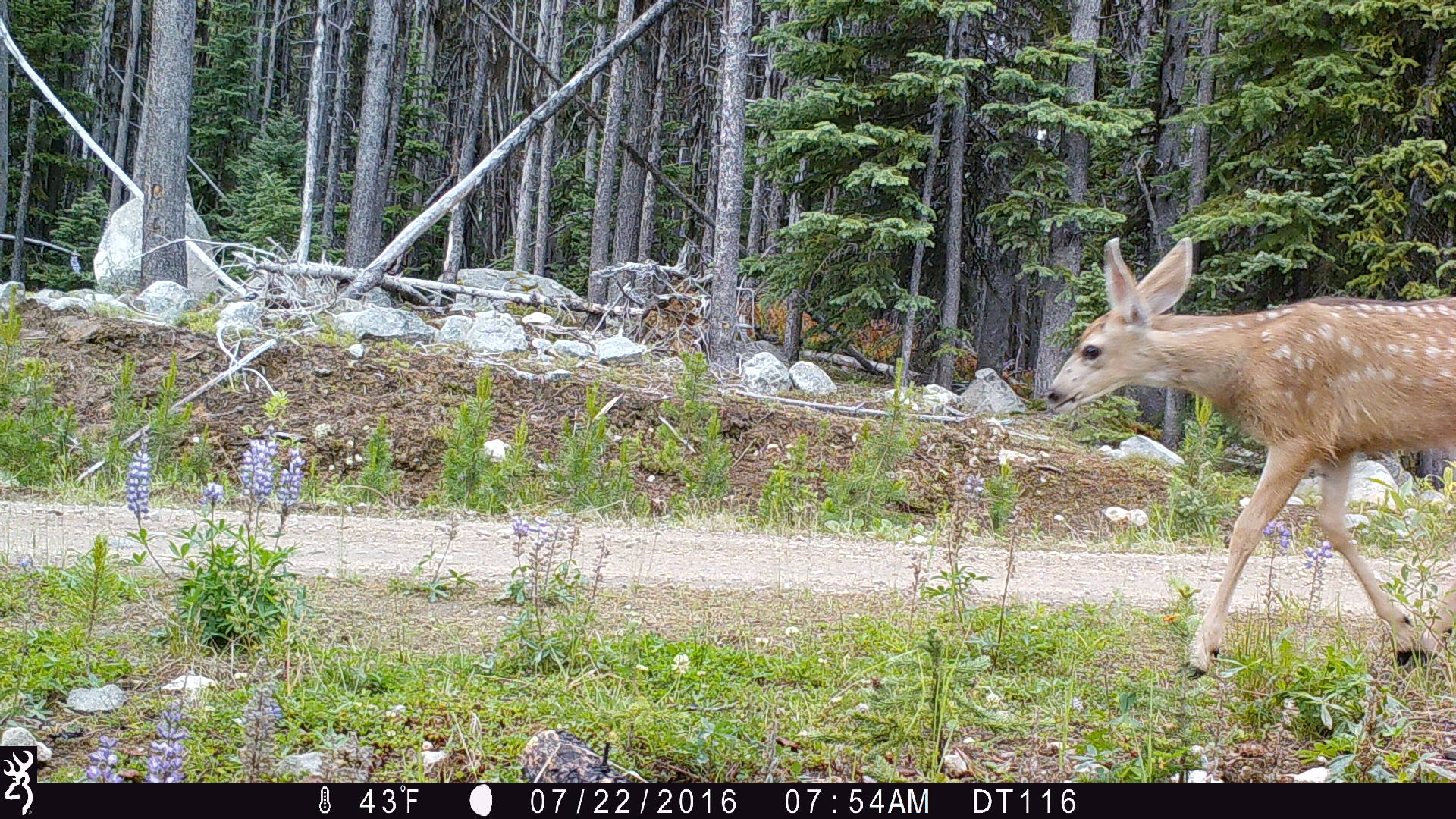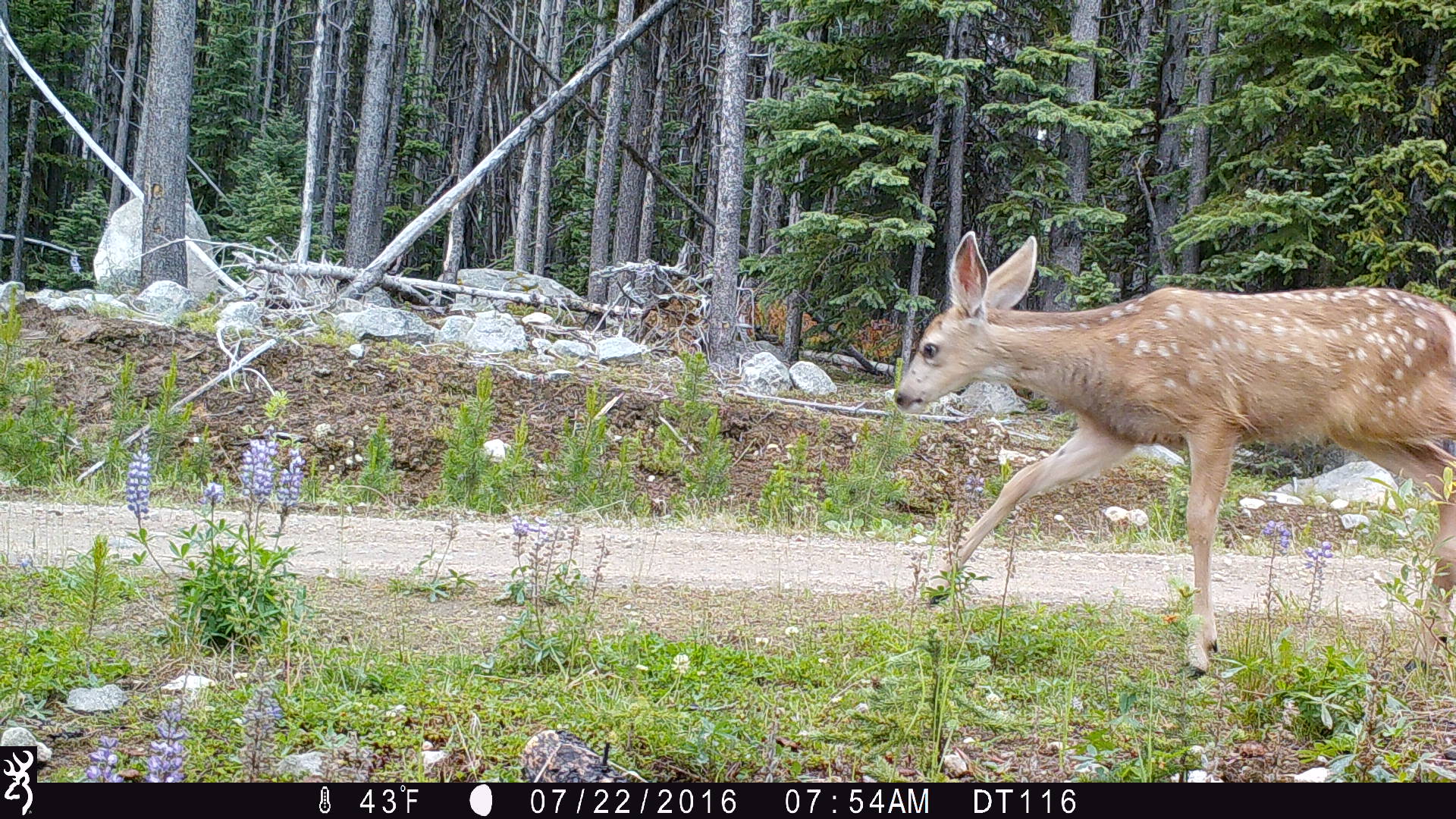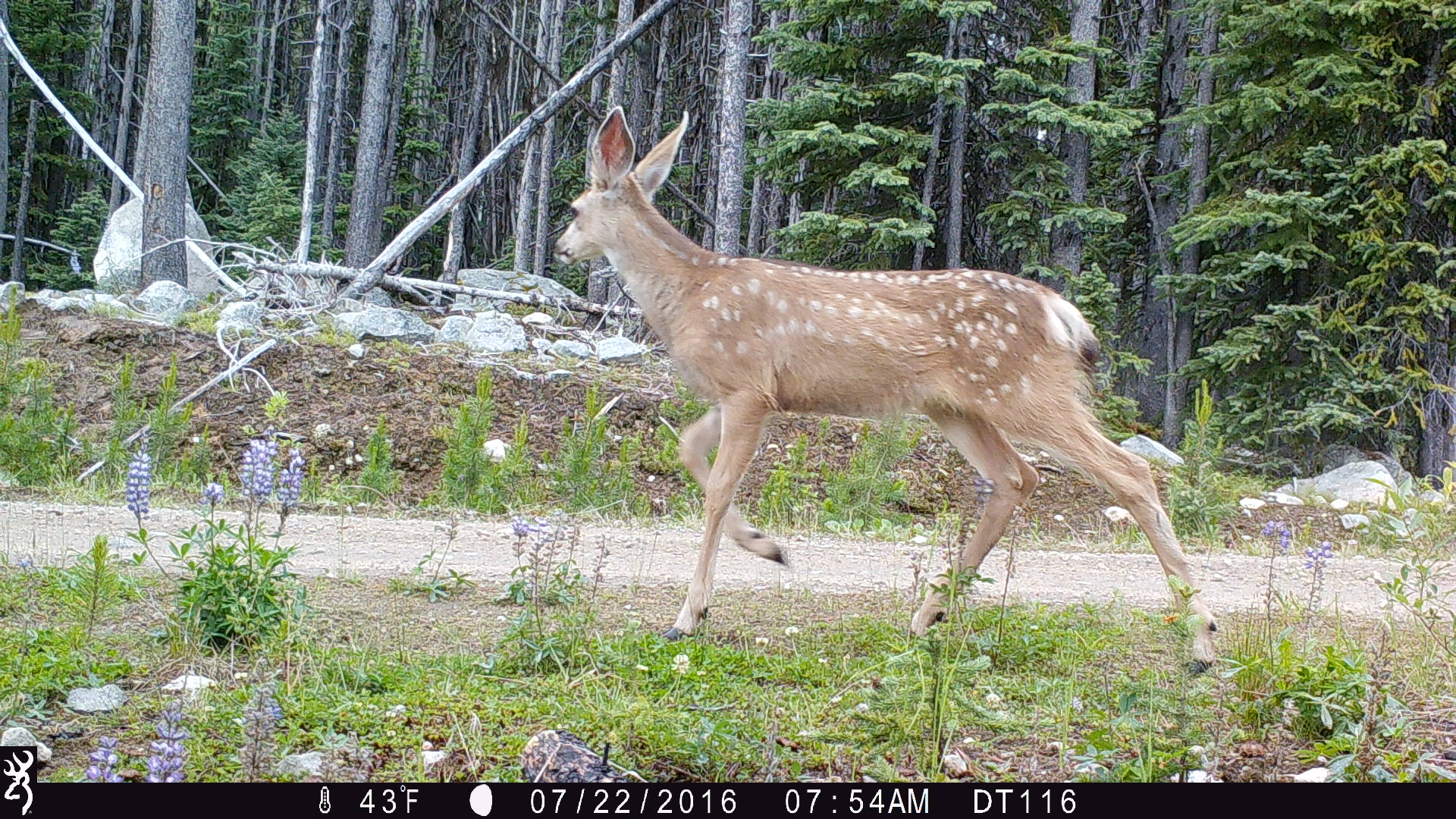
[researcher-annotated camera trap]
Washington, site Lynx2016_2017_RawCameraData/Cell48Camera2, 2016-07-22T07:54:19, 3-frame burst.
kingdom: Animalia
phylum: Chordata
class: Mammalia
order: Artiodactyla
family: Cervidae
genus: Odocoileus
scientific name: Odocoileus hemionus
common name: mule deer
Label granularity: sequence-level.